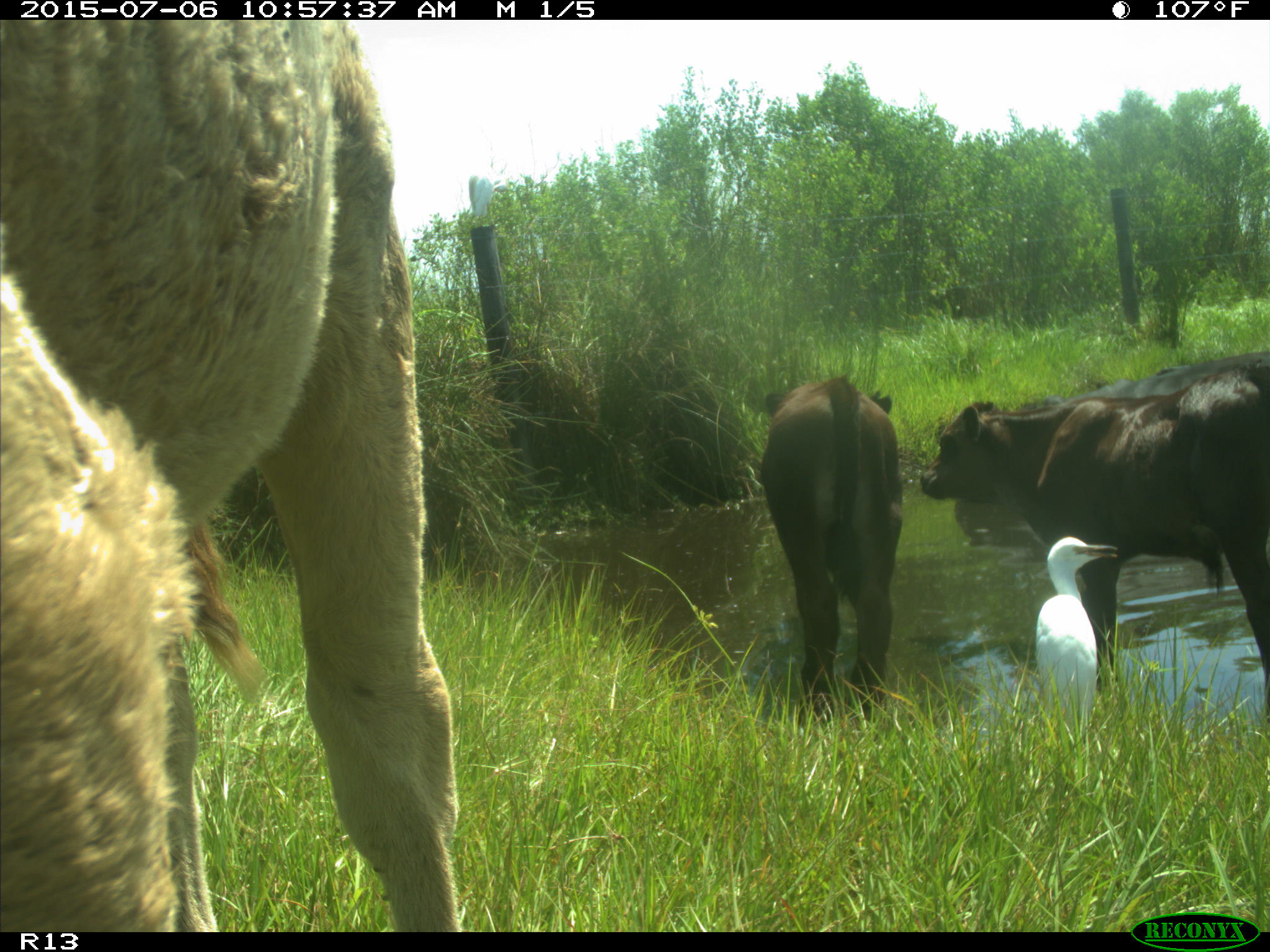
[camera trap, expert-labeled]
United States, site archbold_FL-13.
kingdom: Animalia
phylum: Chordata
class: Mammalia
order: Artiodactyla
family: Bovidae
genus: Bos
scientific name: Bos taurus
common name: domestic cow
Bos taurus (domestic cow).